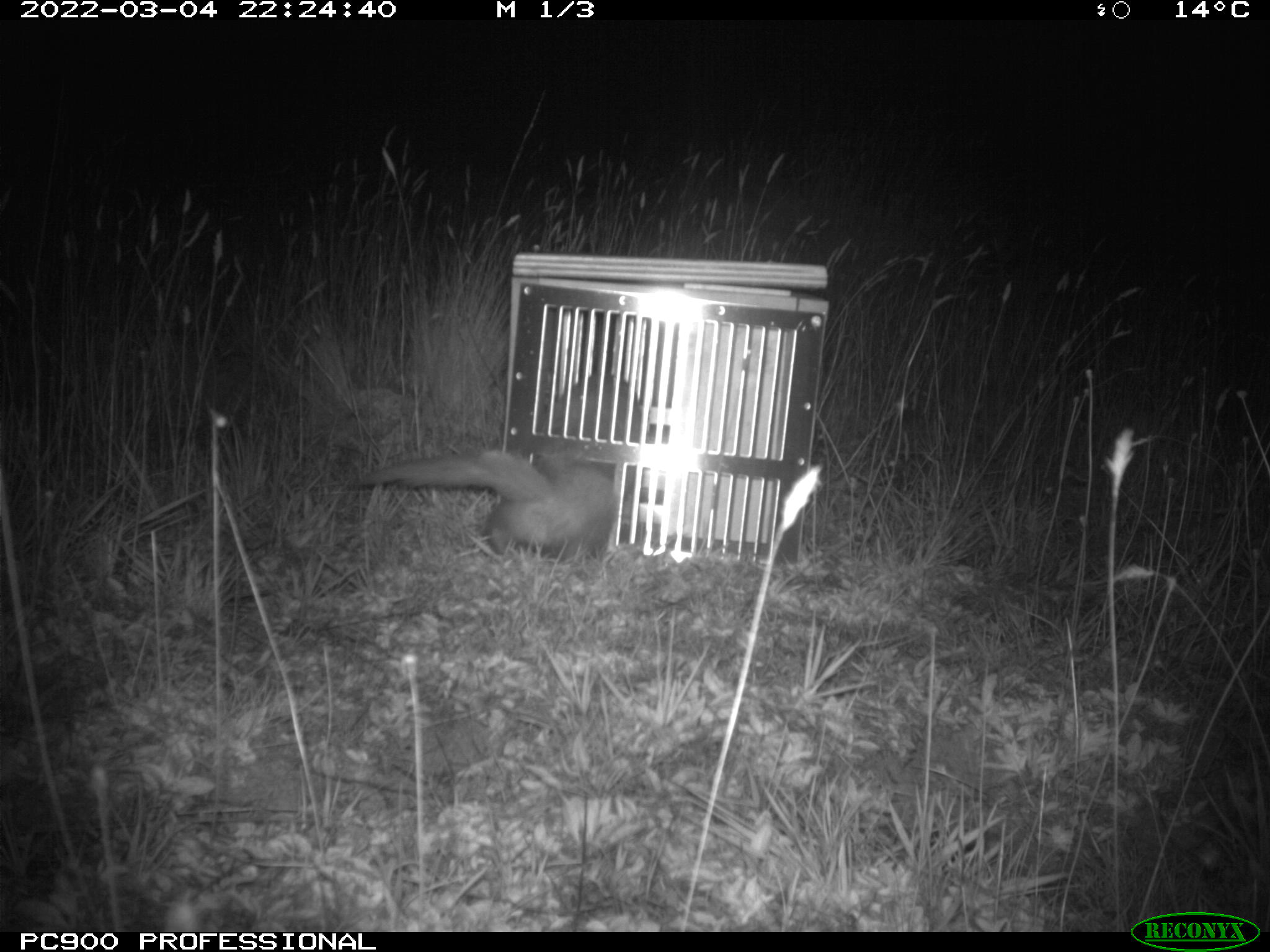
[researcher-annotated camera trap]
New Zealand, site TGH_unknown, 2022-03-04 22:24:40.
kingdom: Animalia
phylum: Chordata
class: Mammalia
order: Carnivora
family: Mustelidae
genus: Mustela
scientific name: Mustela furo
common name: ferret